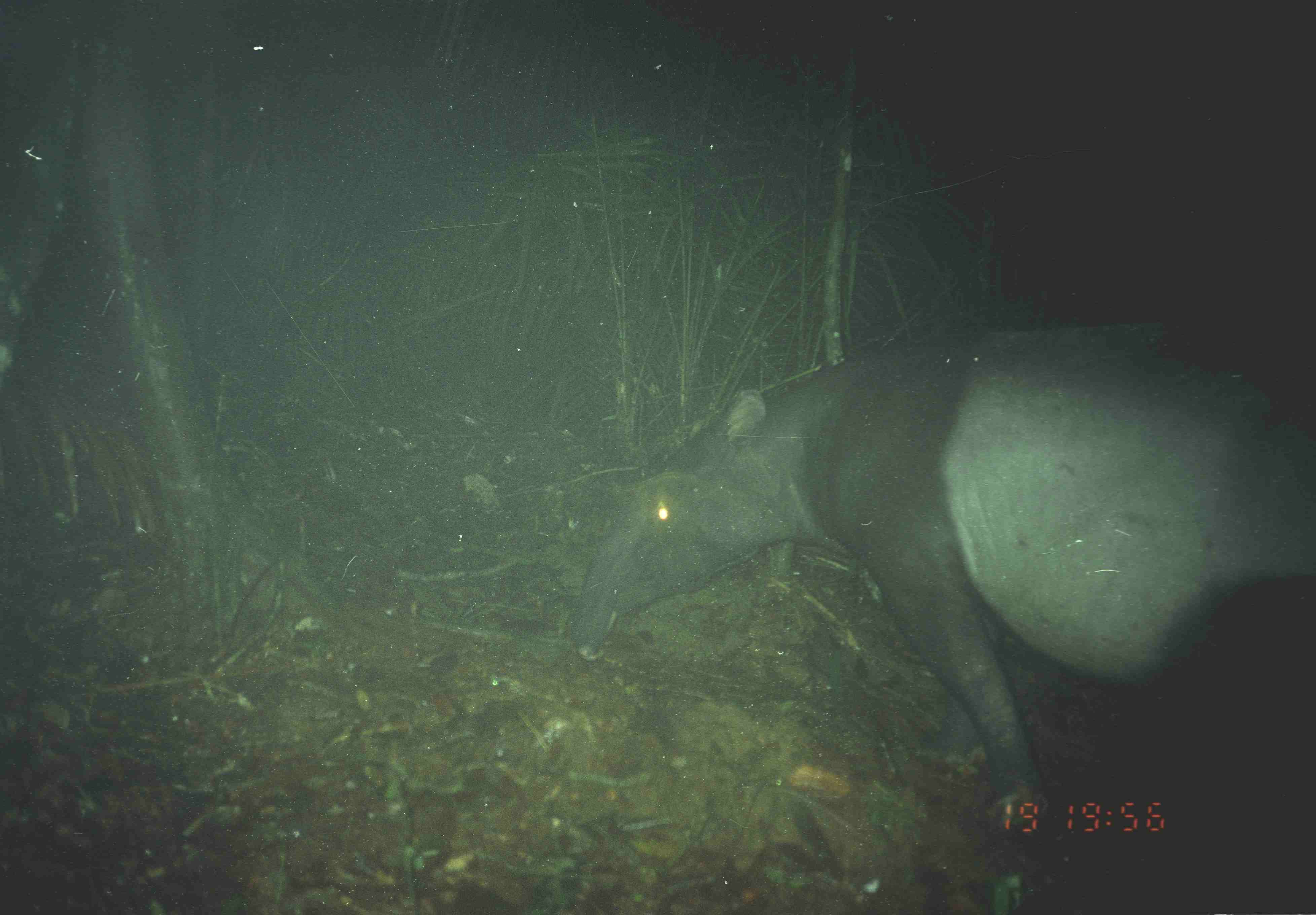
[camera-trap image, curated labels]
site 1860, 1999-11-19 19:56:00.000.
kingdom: Animalia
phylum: Chordata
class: Mammalia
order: Perissodactyla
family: Tapiridae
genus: Tapirus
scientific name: Tapirus indicus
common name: malayan tapir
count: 1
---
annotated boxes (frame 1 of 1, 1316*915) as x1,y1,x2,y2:
tapirus indicus: 570,313,1316,846